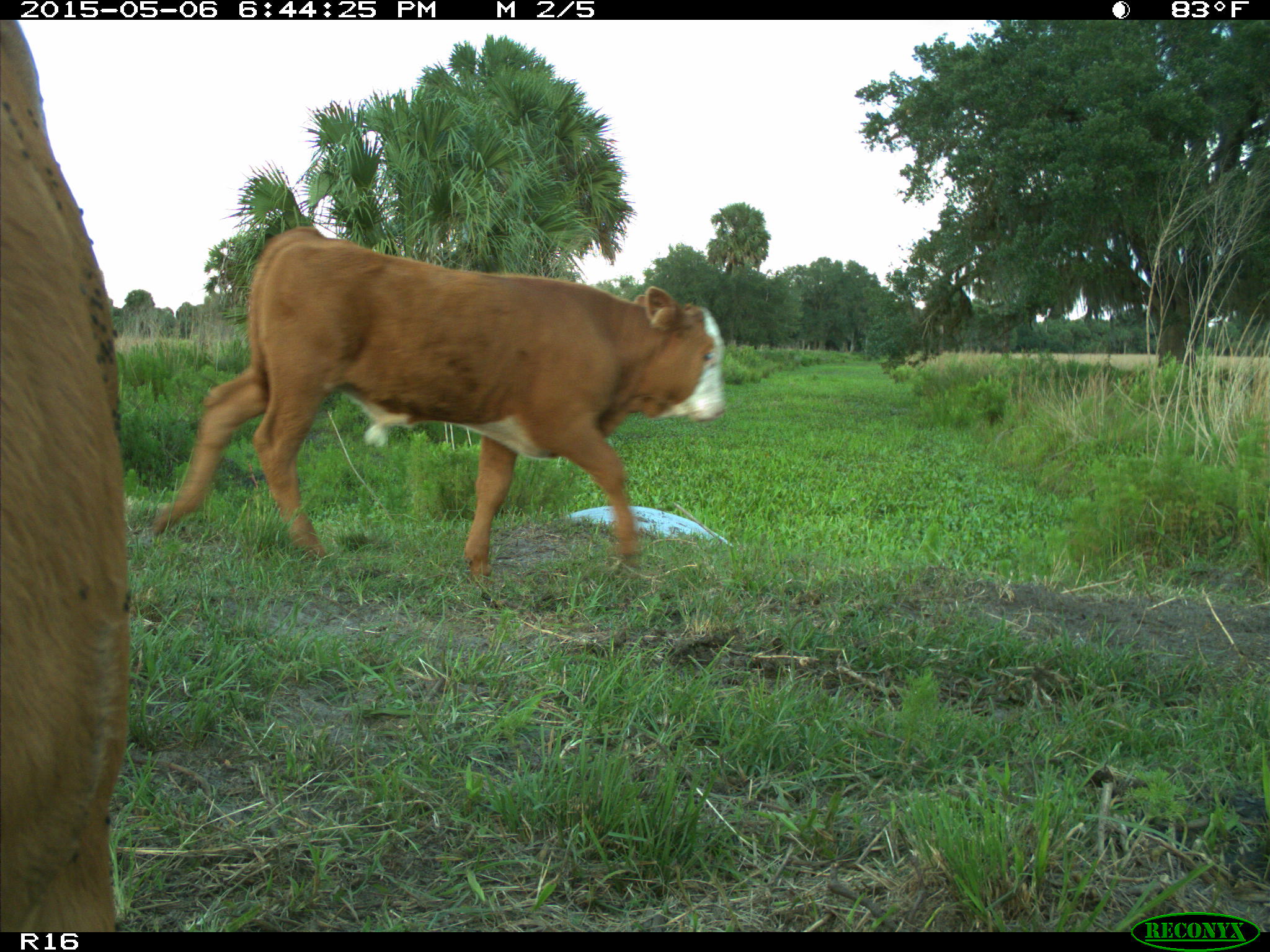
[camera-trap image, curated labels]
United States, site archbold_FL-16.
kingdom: Animalia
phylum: Chordata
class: Mammalia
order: Artiodactyla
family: Bovidae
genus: Bos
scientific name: Bos taurus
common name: domestic cow